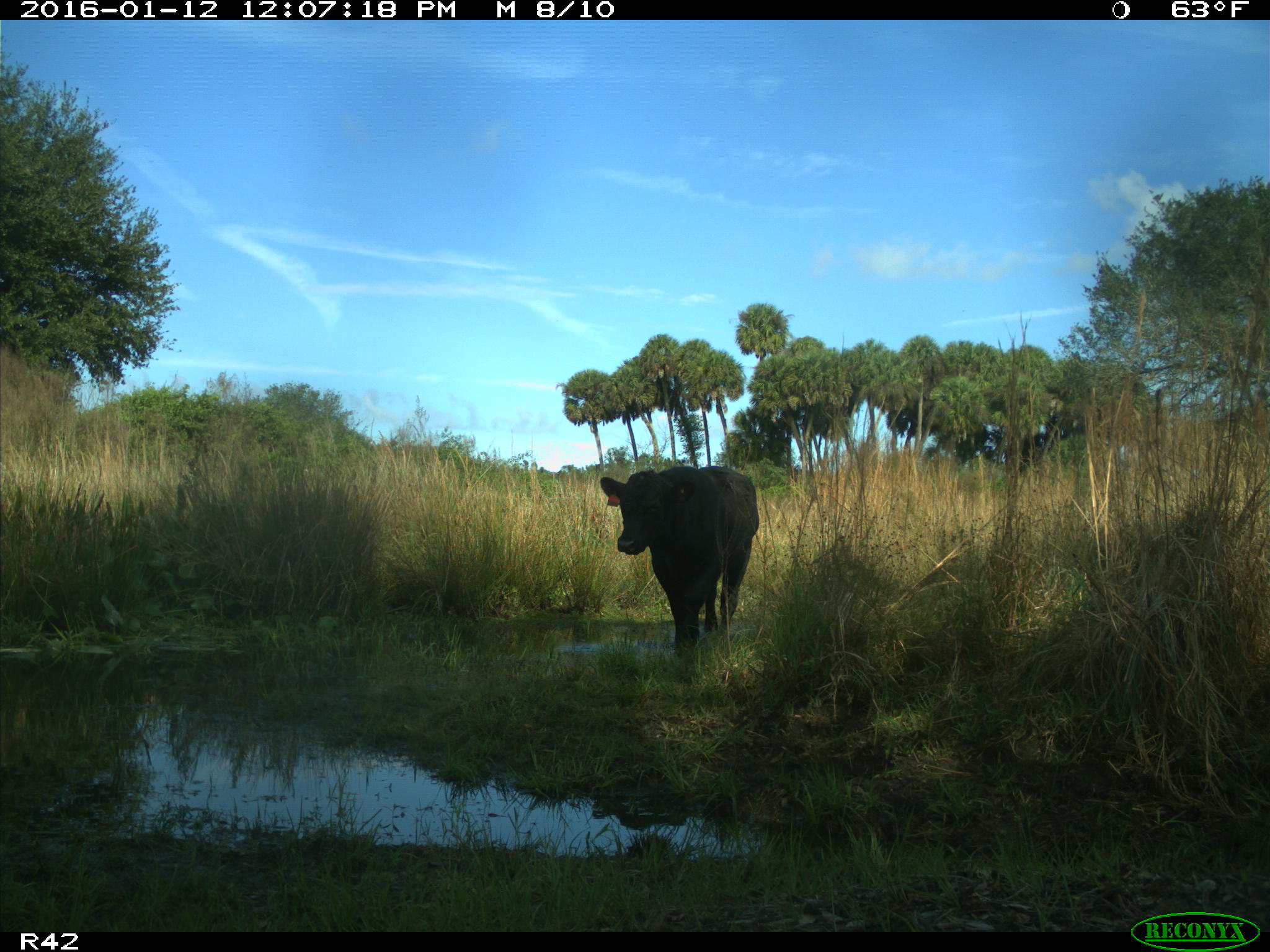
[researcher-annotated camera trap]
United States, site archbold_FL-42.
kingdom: Animalia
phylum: Chordata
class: Mammalia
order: Artiodactyla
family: Bovidae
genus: Bos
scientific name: Bos taurus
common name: domestic cow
Bos taurus (domestic cow).